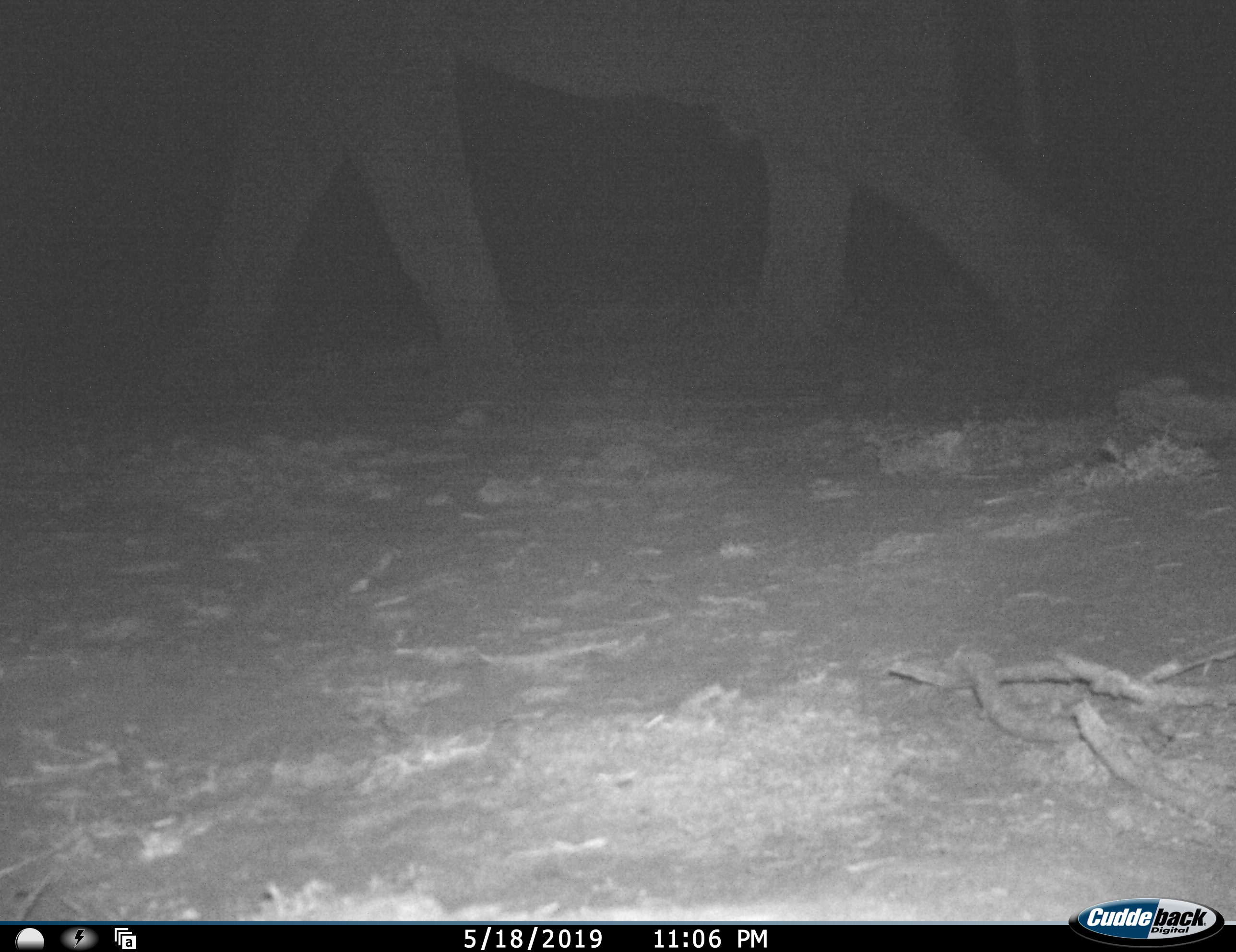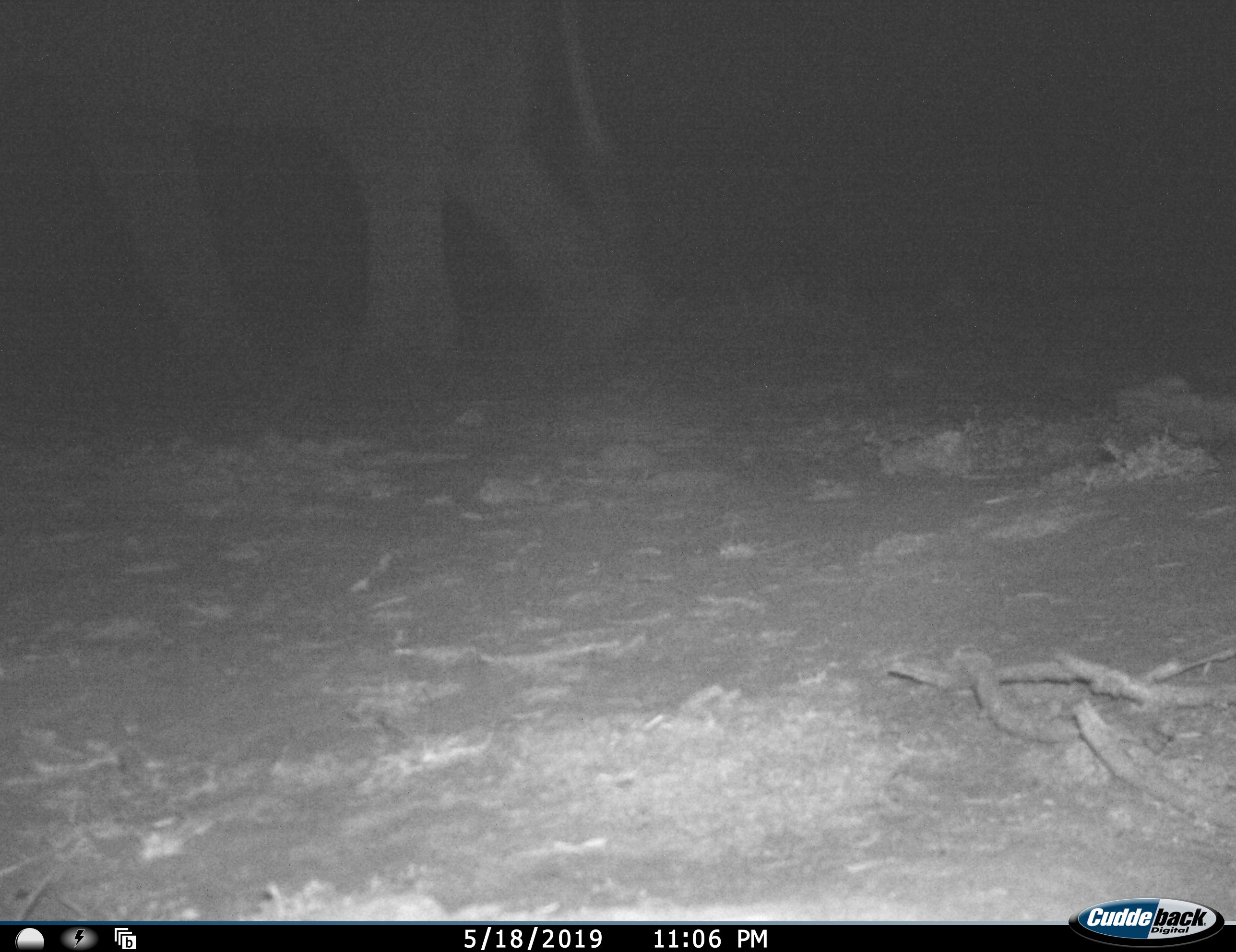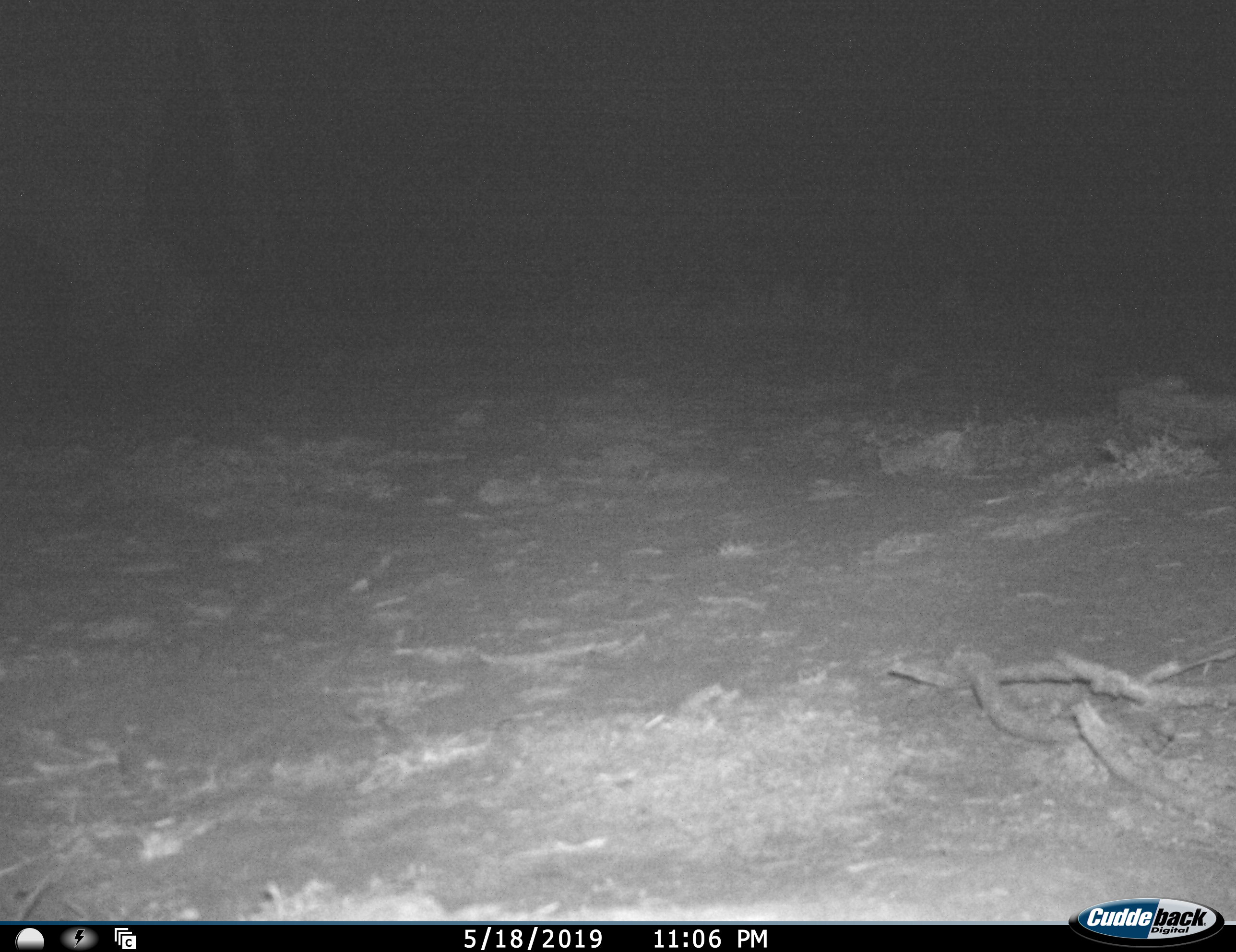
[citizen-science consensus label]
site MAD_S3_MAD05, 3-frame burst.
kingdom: Animalia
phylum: Chordata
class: Mammalia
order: Proboscidea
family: Elephantidae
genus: Loxodonta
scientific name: Loxodonta africana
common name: african bush elephant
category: elephant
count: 1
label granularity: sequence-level